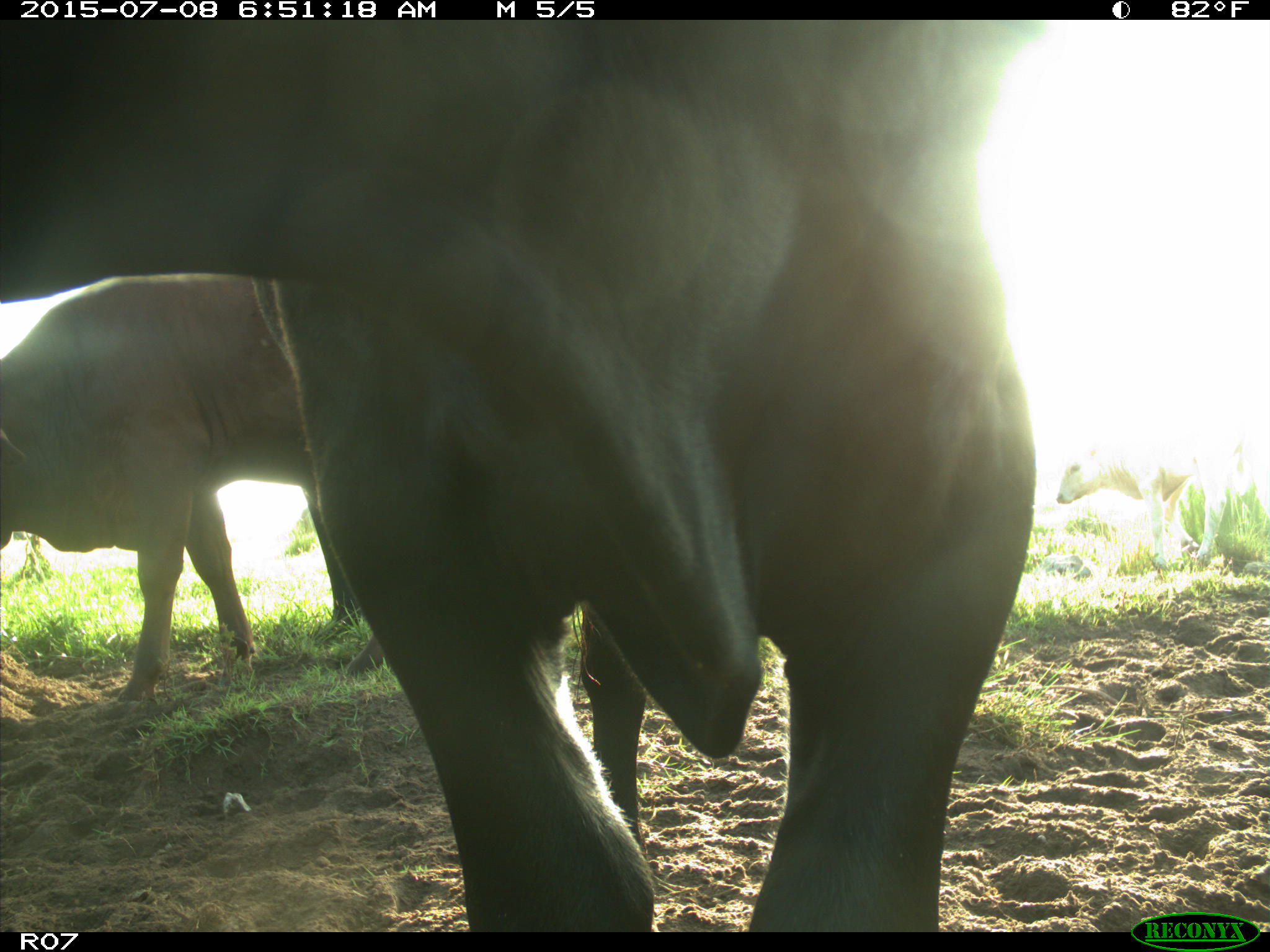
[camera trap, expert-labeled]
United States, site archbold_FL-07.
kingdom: Animalia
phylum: Chordata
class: Mammalia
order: Artiodactyla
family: Bovidae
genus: Bos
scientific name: Bos taurus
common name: domestic cow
Bos taurus (domestic cow).